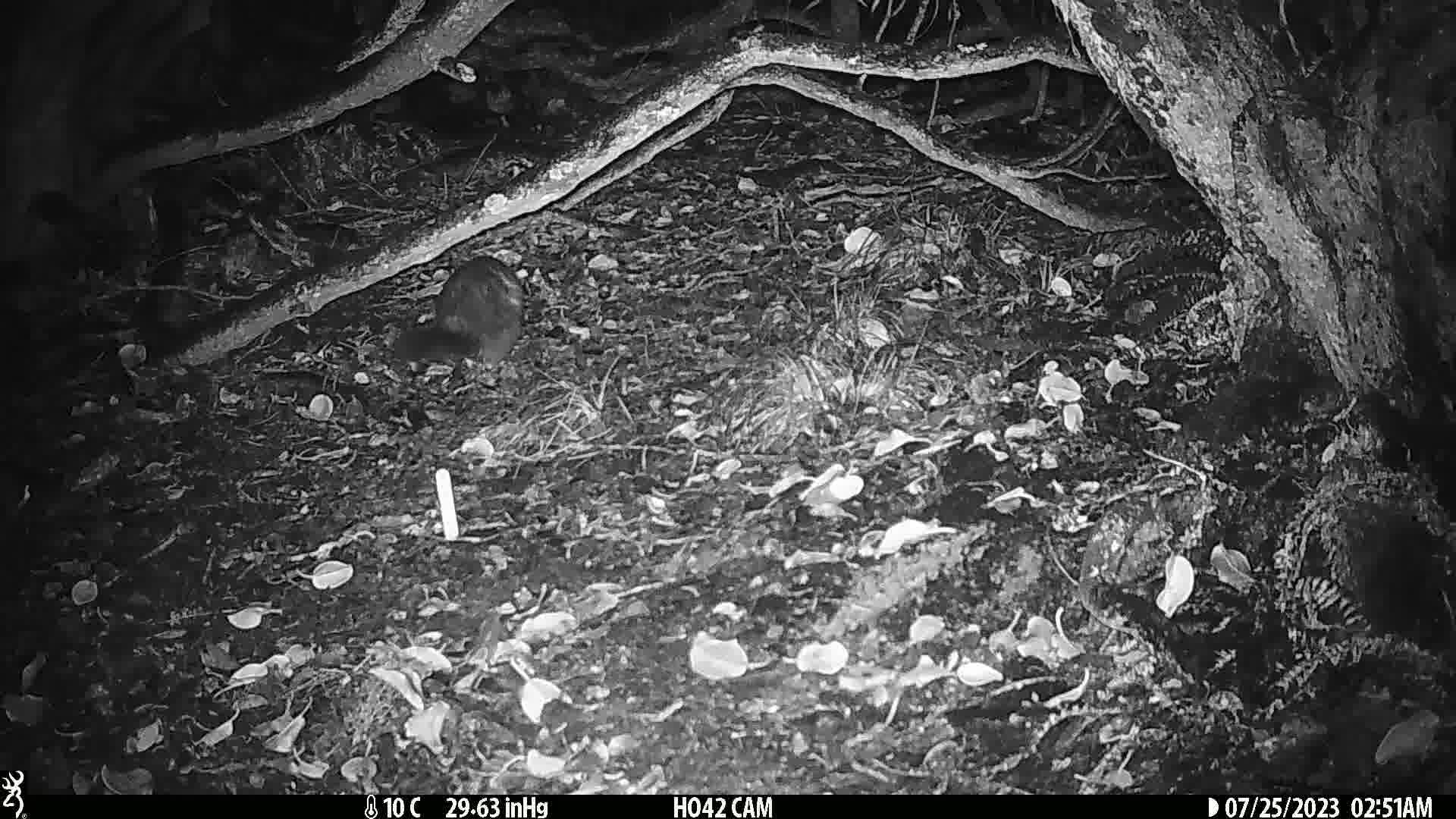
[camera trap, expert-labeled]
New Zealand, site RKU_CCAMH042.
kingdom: Animalia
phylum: Chordata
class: Mammalia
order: Diprotodontia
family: Phalangeridae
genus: Trichosurus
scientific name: Trichosurus vulpecula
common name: common brushtail possum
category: possum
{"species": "possum (common brushtail possum) (Trichosurus vulpecula)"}